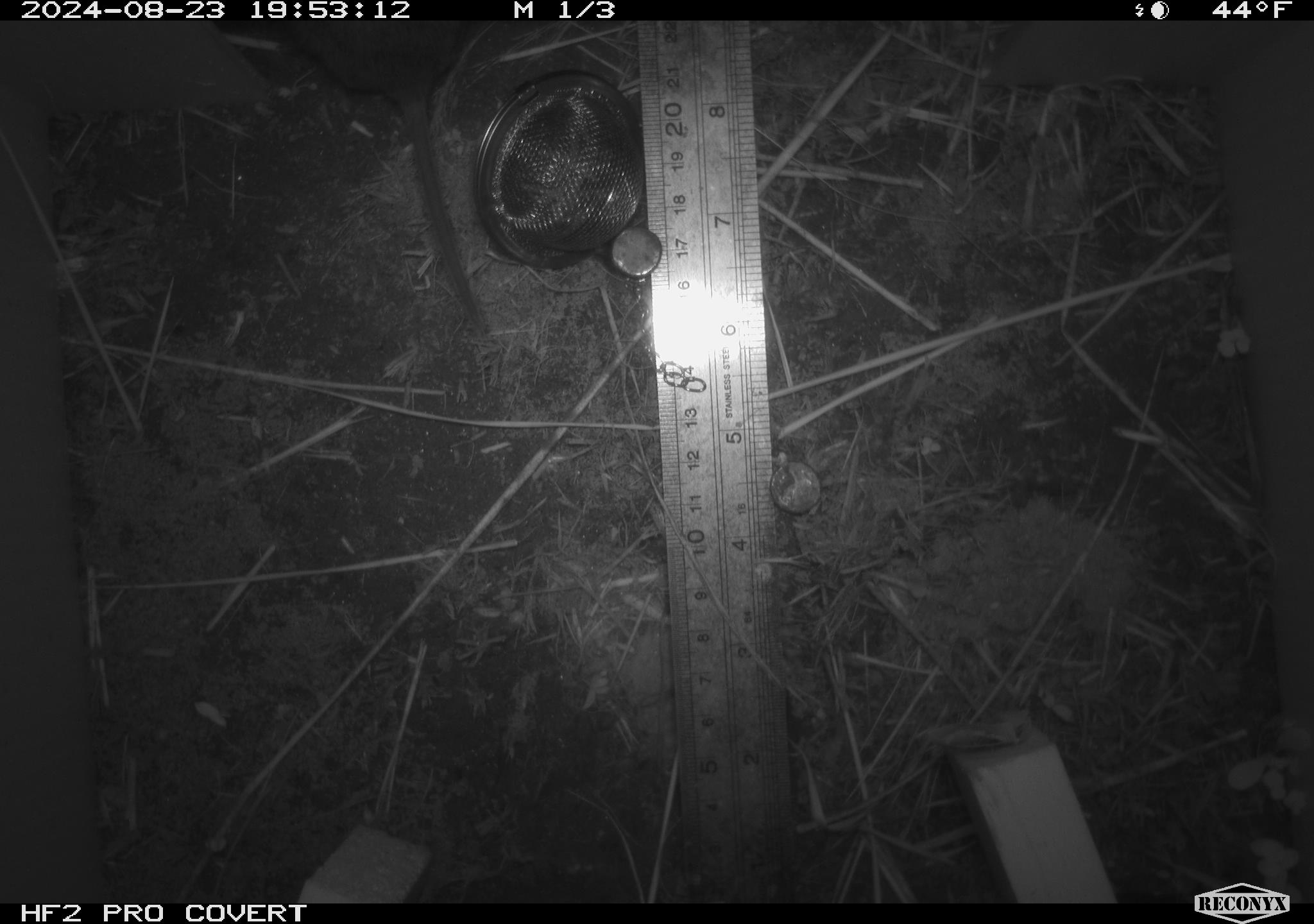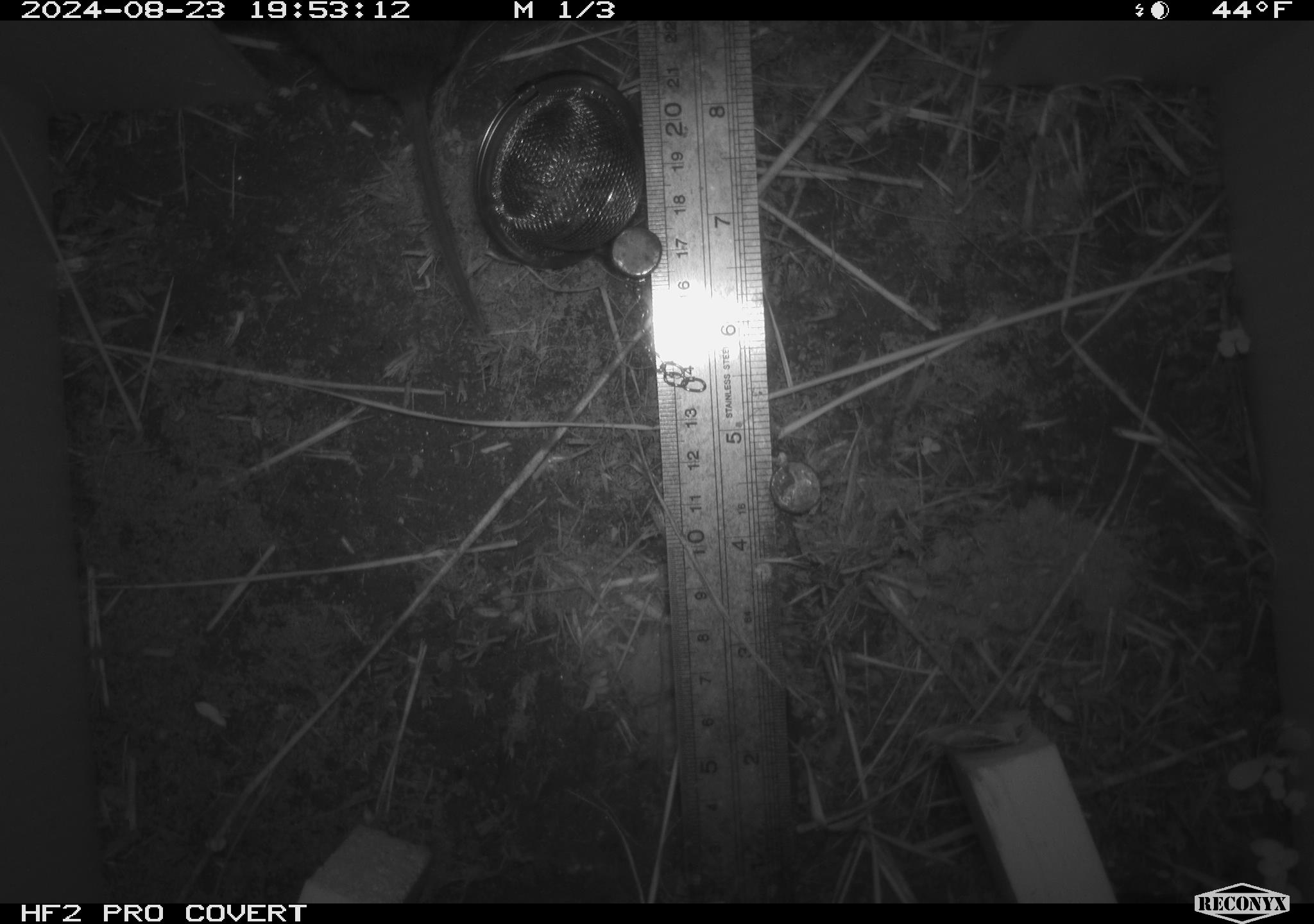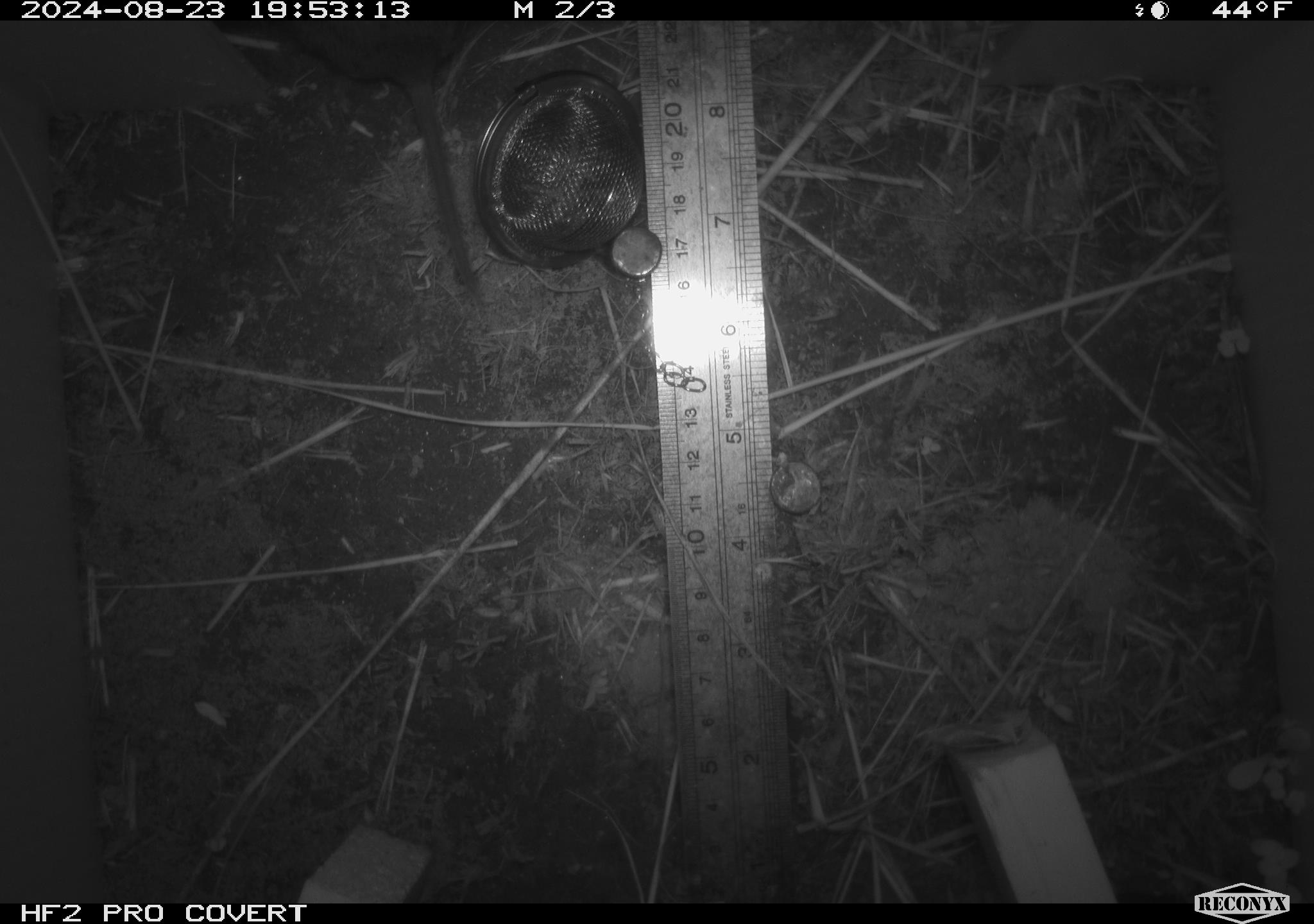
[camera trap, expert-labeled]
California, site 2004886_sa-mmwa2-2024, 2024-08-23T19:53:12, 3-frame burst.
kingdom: Animalia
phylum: Chordata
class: Mammalia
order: Rodentia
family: Cricetidae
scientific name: Arvicolinae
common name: voles, lemmings, and muskrats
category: arvicolinae subfamily